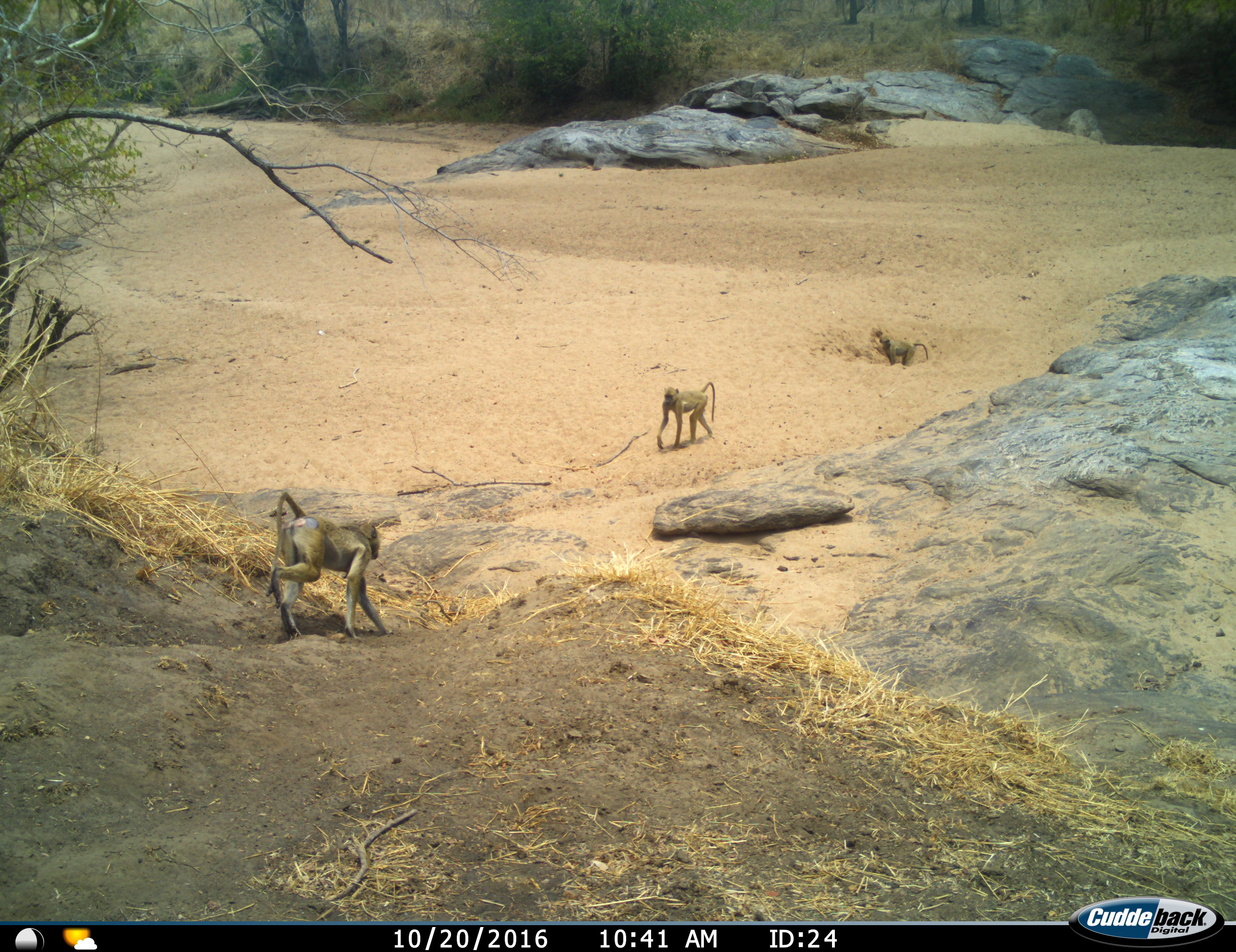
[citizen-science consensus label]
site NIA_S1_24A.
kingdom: Animalia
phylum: Chordata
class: Mammalia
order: Primates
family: Cercopithecidae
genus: Papio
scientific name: Papio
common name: baboon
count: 3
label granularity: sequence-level